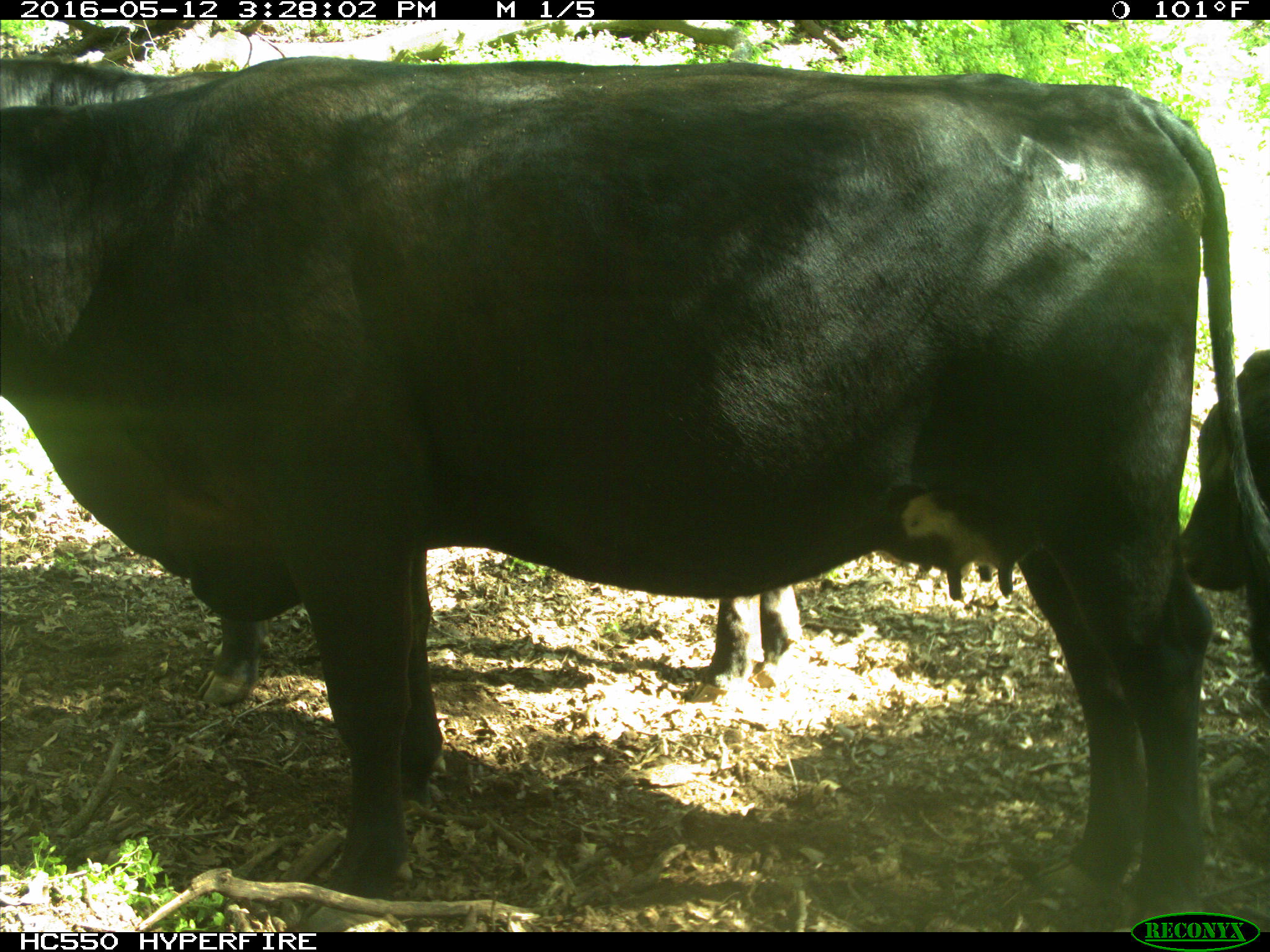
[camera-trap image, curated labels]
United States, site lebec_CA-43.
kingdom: Animalia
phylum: Chordata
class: Mammalia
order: Artiodactyla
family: Bovidae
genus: Bos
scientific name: Bos taurus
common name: domestic cow